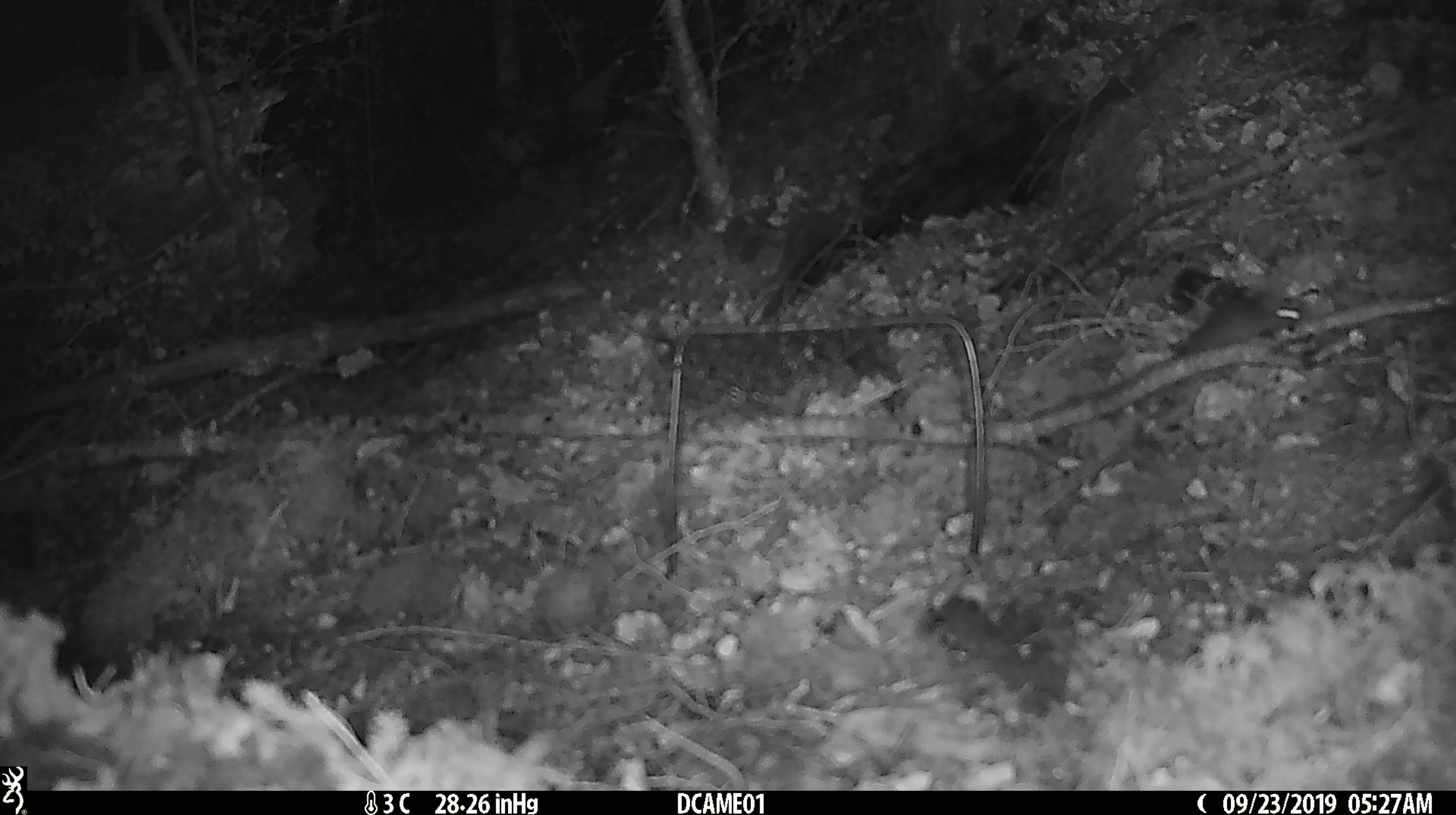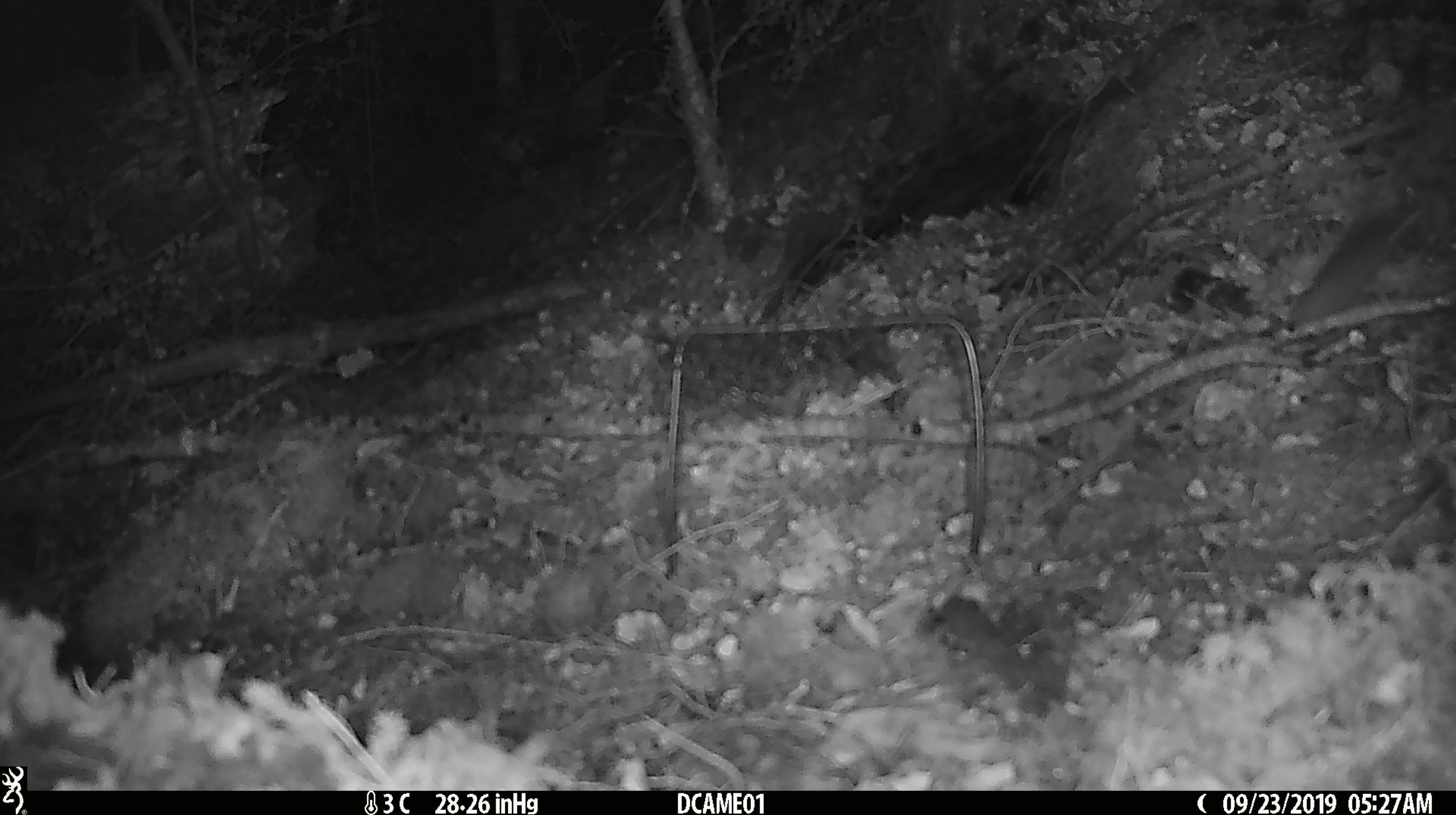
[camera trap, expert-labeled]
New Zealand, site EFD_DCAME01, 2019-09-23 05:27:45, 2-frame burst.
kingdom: Animalia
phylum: Chordata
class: Mammalia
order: Rodentia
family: Muridae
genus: Mus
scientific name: Mus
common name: mouse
Mouse (Mus).